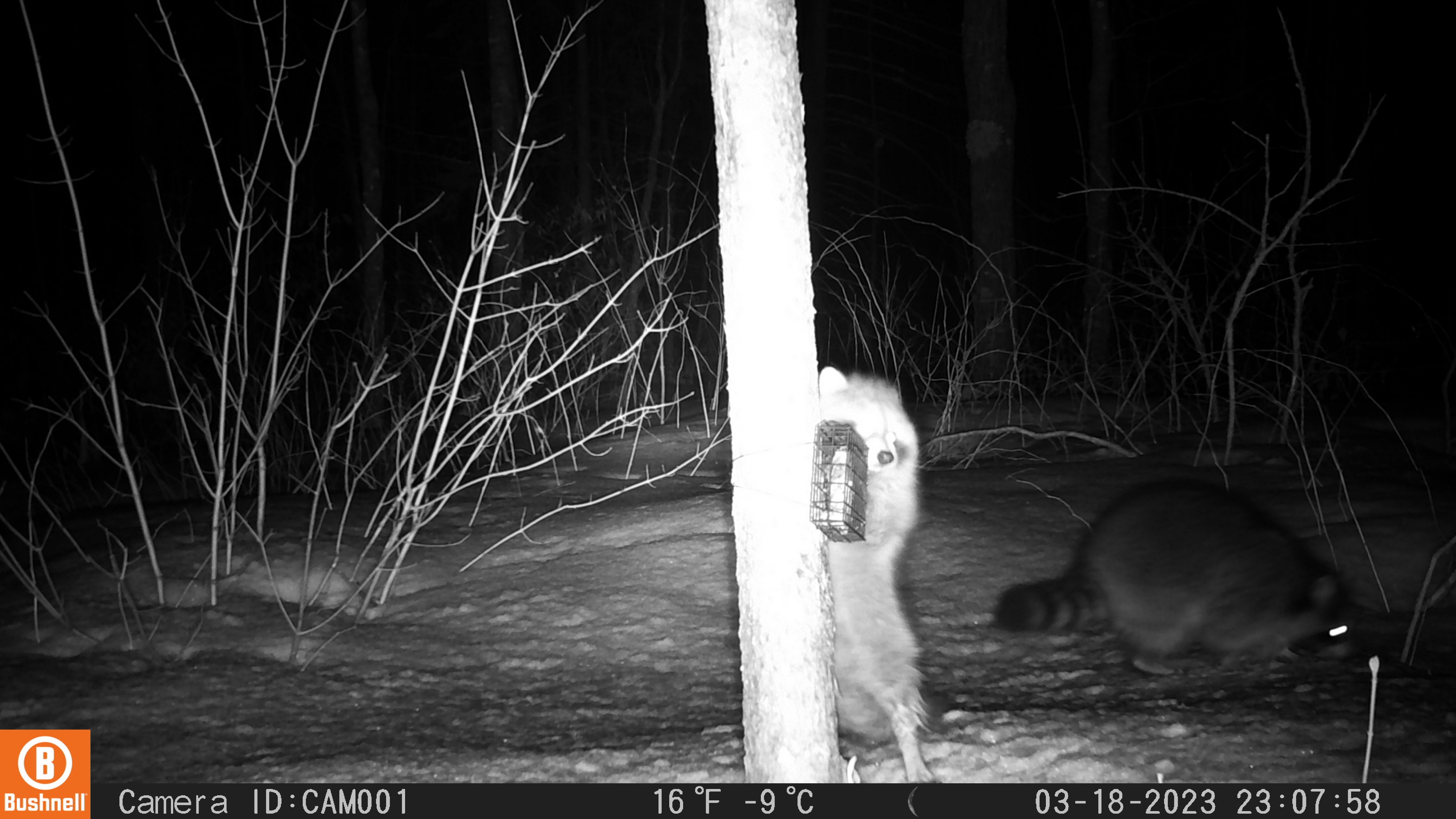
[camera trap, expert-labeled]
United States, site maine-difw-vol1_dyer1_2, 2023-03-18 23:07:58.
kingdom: Animalia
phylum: Chordata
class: Mammalia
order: Carnivora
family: Procyonidae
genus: Procyon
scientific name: Procyon lotor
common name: raccoon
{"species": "raccoon (Procyon lotor)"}